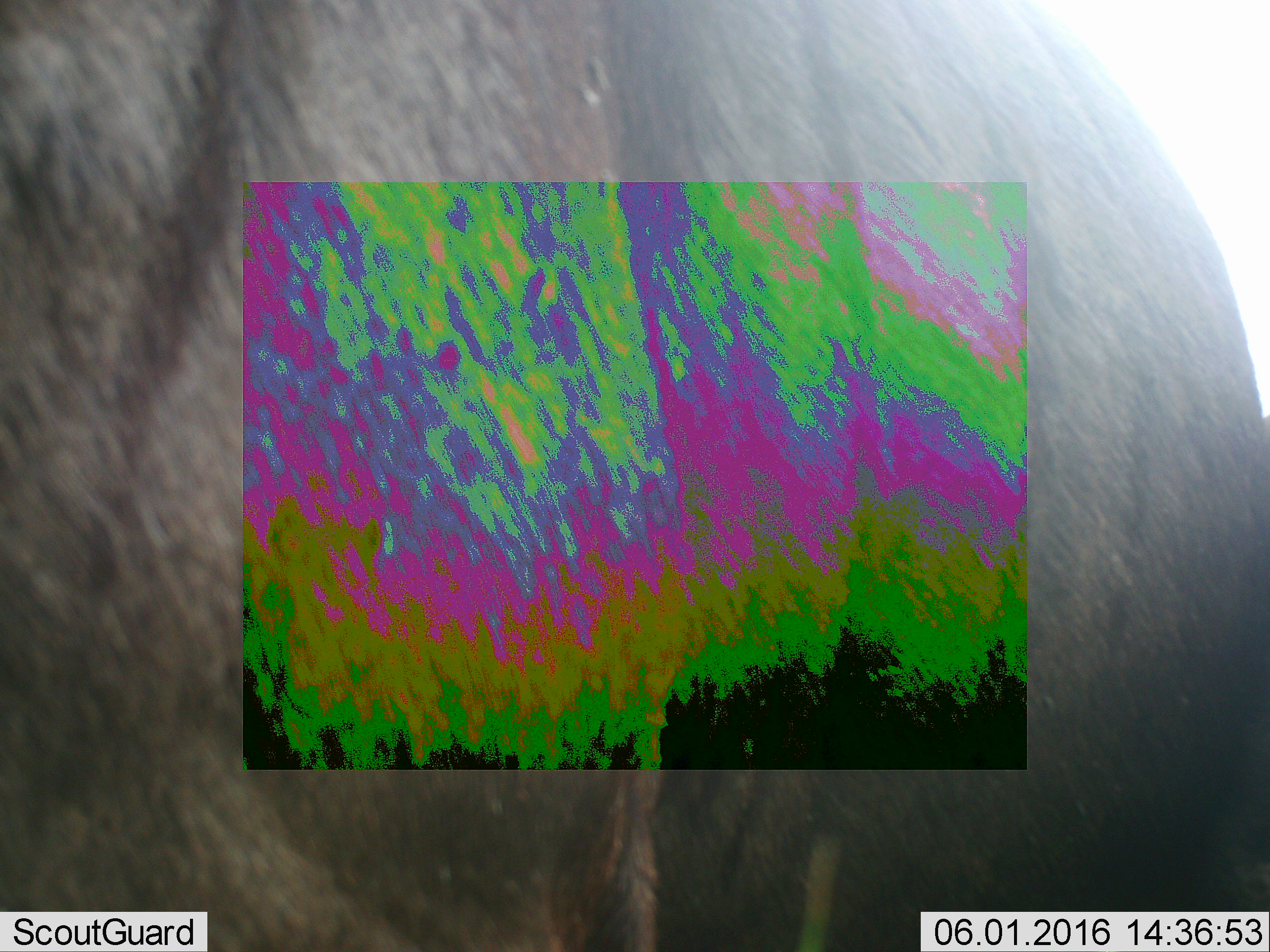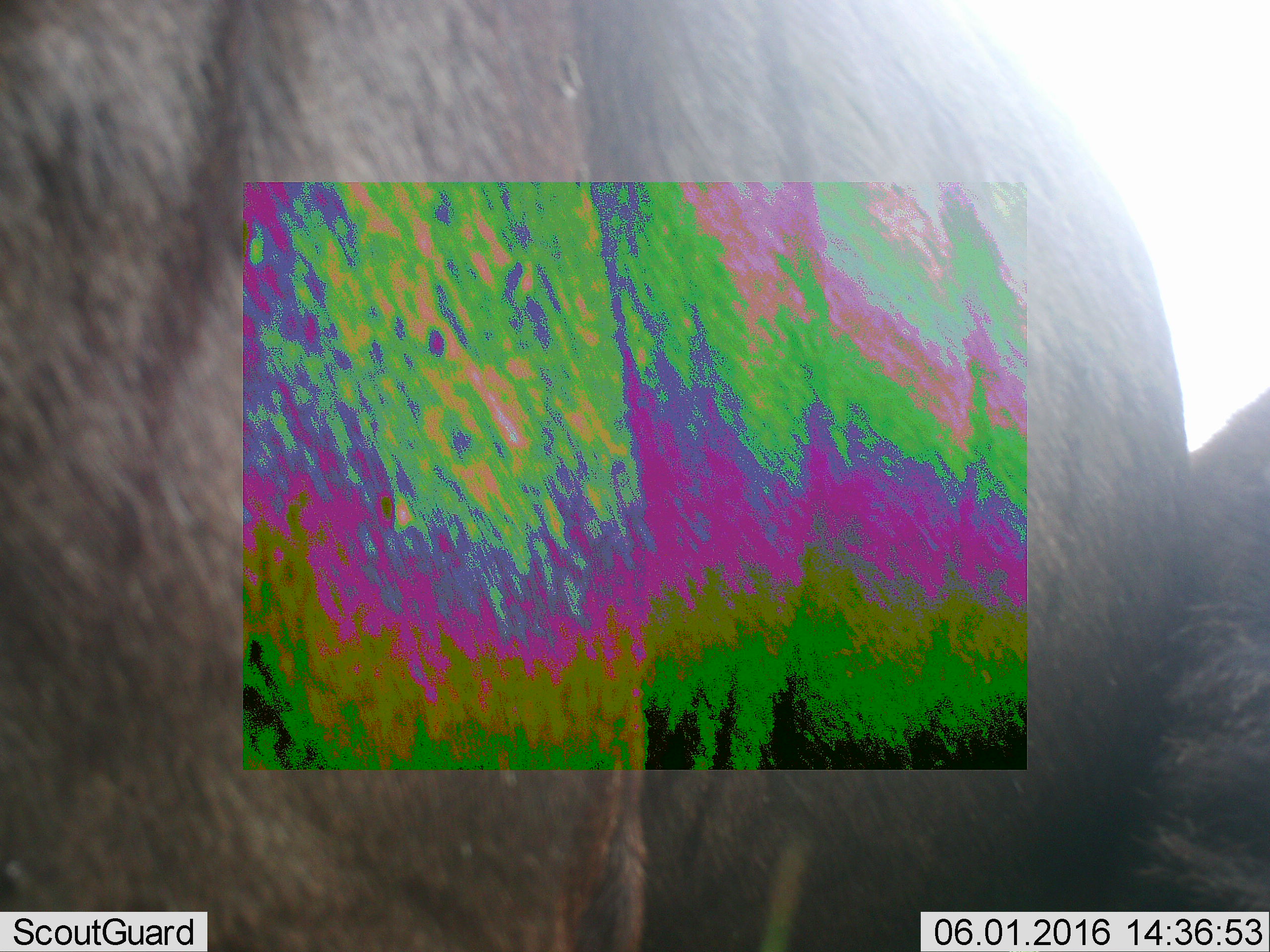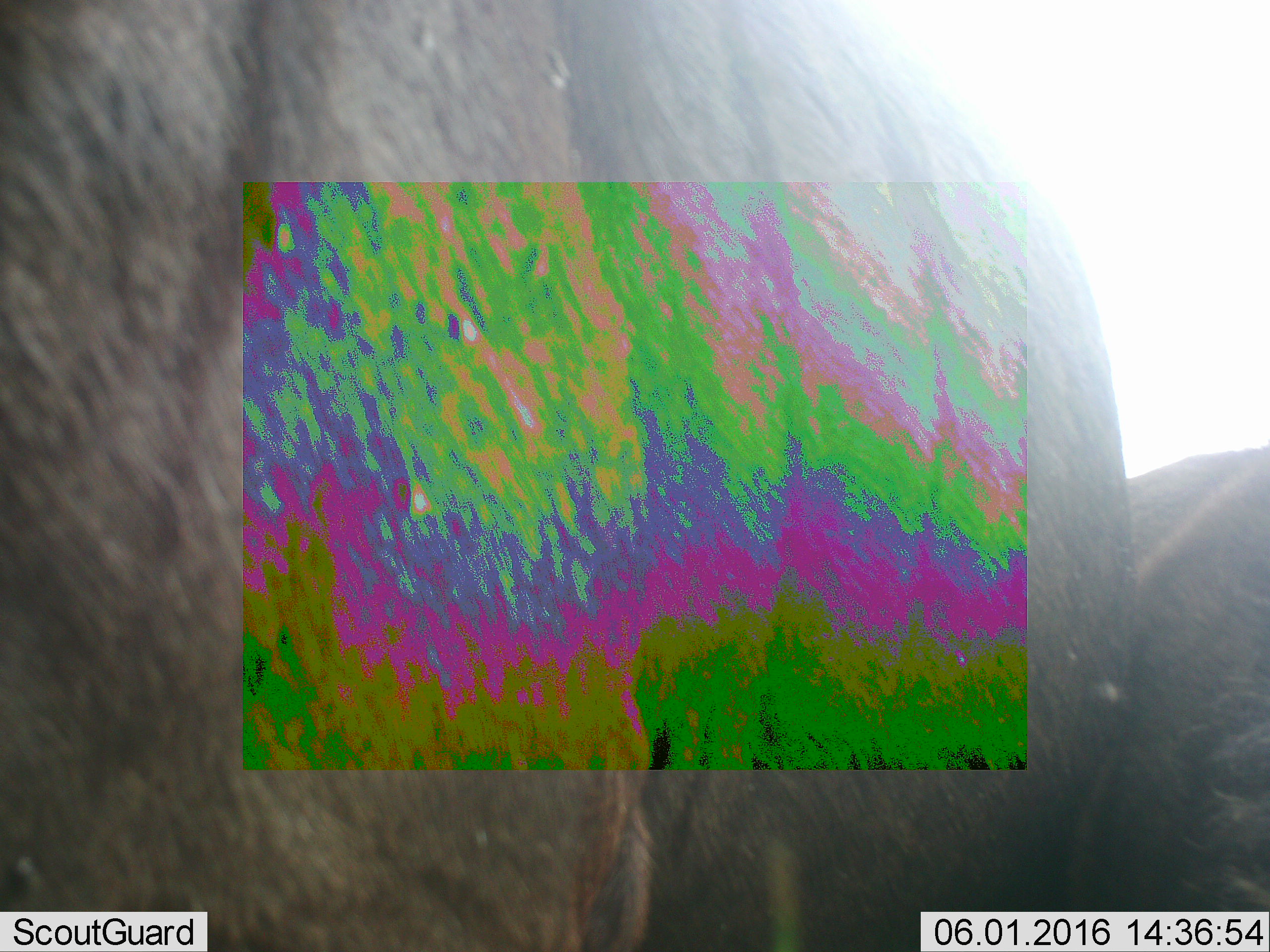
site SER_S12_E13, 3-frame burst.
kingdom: Animalia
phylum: Chordata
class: Mammalia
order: Artiodactyla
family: Bovidae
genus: Connochaetes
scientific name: Connochaetes taurinus taurinus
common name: blue wildebeest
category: wildebeestblue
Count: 2.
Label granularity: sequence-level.